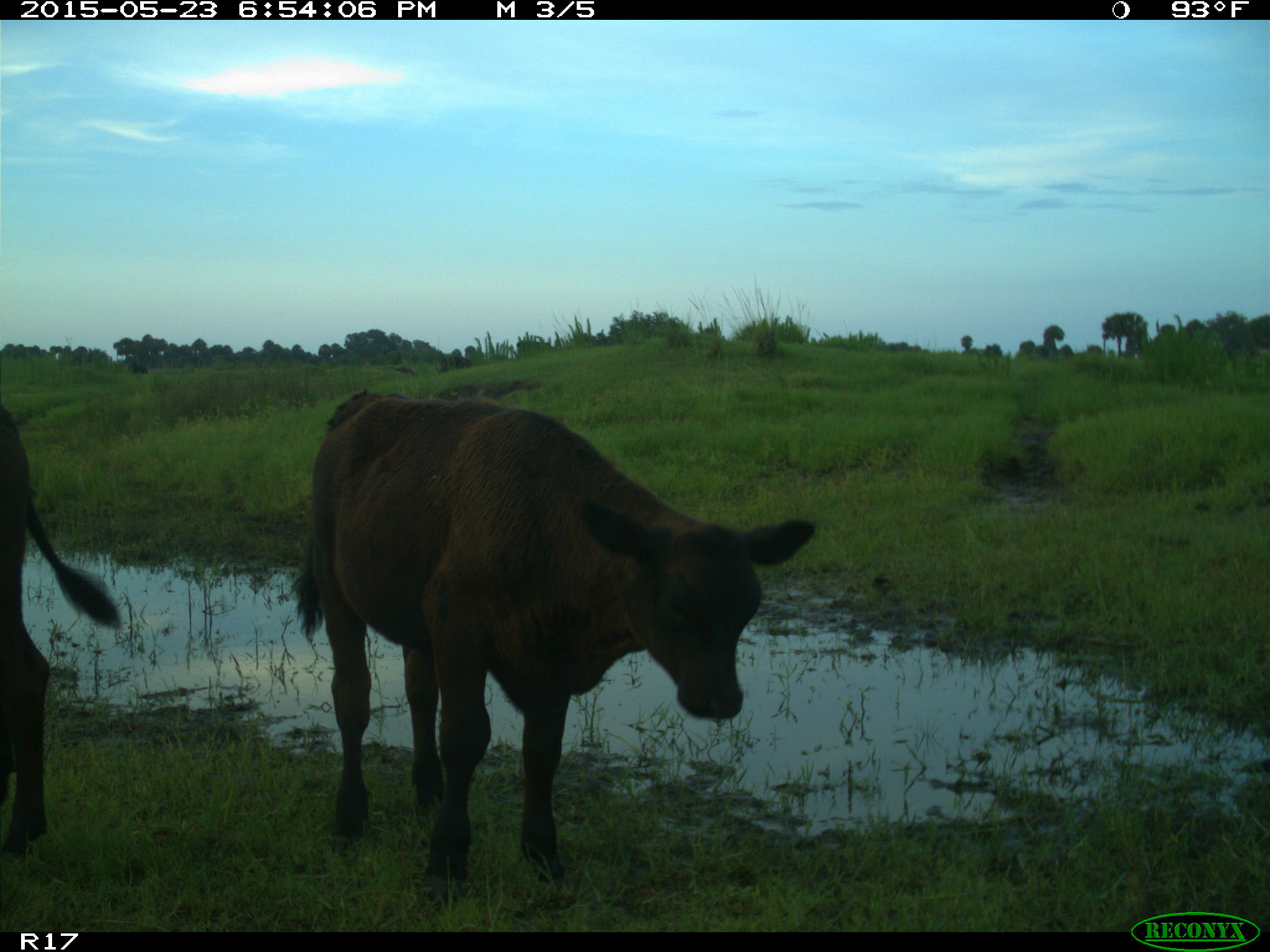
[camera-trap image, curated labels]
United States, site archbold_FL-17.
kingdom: Animalia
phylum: Chordata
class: Mammalia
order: Artiodactyla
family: Bovidae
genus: Bos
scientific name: Bos taurus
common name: domestic cow